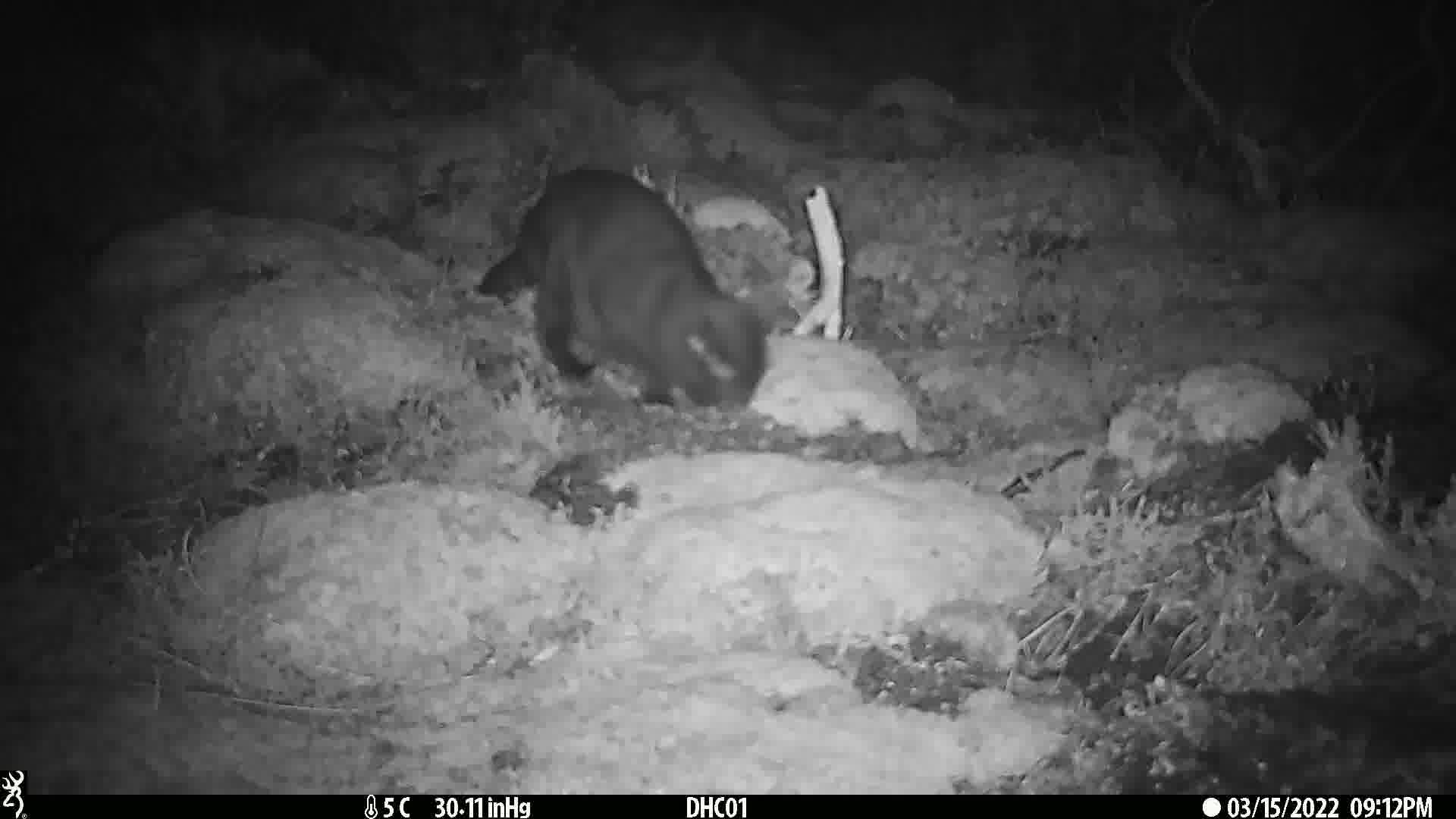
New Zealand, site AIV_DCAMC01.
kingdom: Animalia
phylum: Chordata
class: Mammalia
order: Carnivora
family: Felidae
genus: Felis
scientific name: Felis catus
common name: domestic cat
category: cat